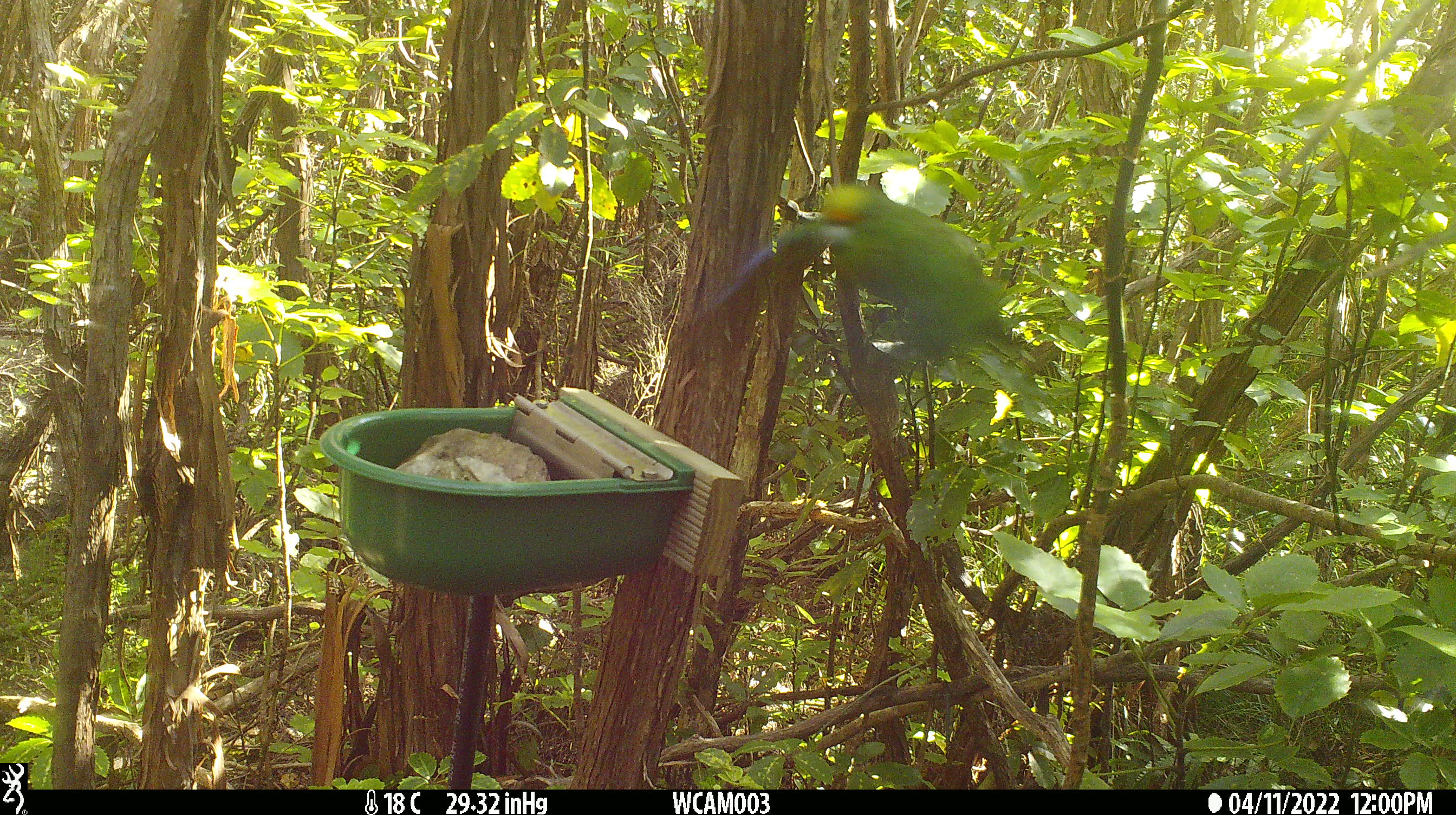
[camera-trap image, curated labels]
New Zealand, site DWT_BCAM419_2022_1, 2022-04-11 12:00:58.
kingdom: Animalia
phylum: Chordata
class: Aves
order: Psittaciformes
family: Psittaculidae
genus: Cyanoramphus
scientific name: Cyanoramphus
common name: parakeet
Parakeet (Cyanoramphus).